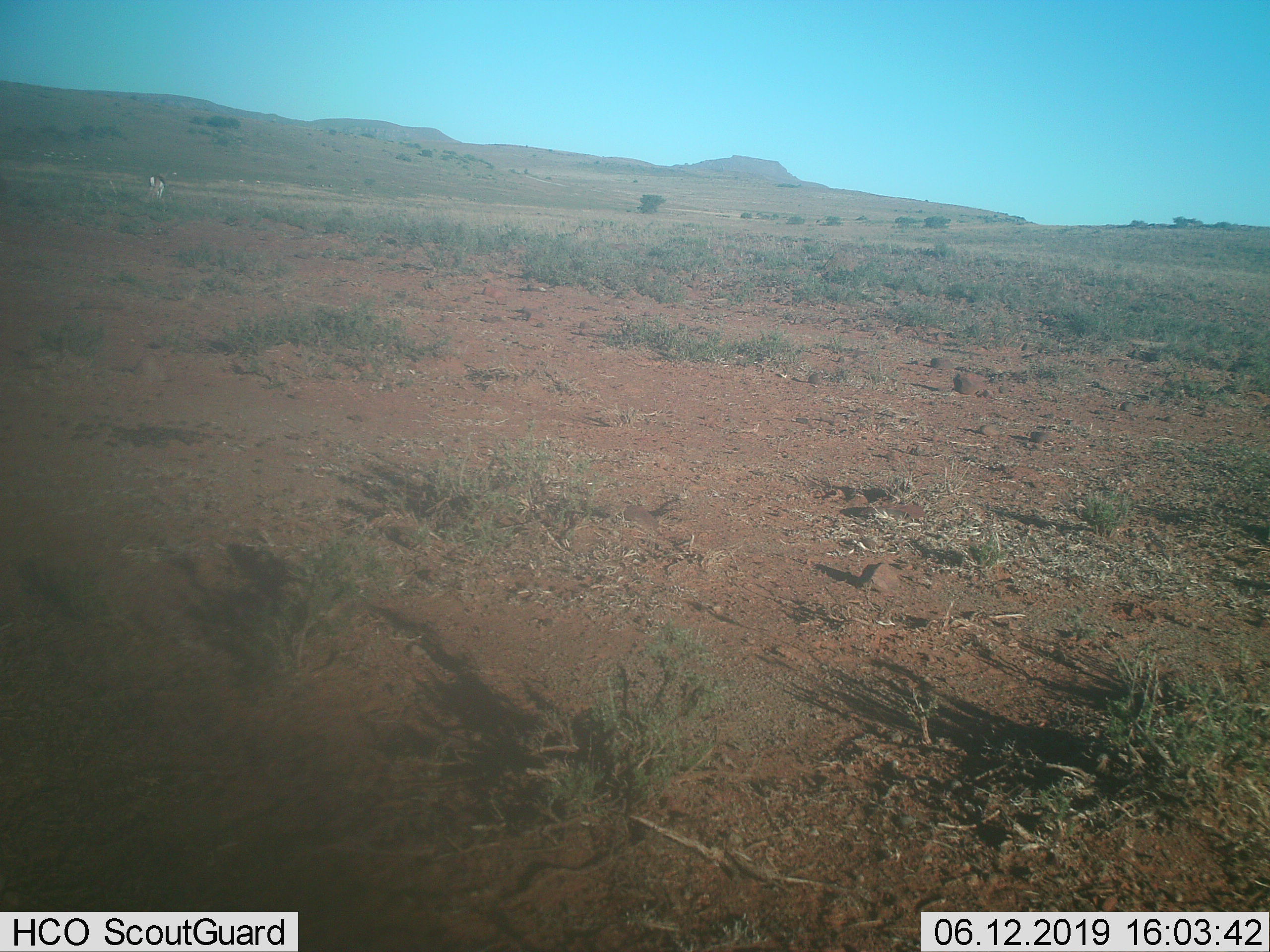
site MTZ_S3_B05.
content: unidentified animal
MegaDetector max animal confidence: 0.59